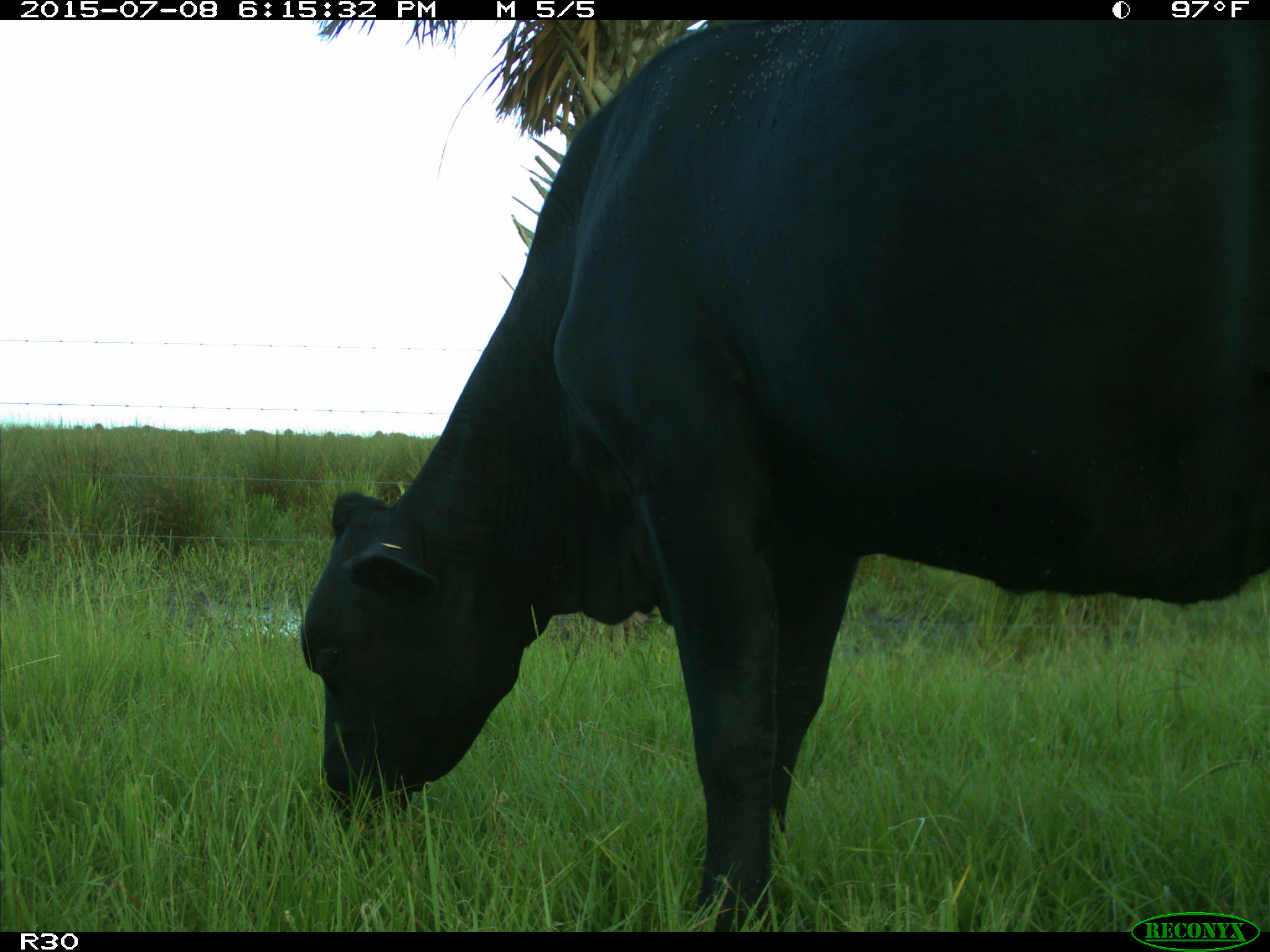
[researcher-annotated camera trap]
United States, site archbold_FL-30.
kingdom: Animalia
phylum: Chordata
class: Mammalia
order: Artiodactyla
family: Bovidae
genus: Bos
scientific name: Bos taurus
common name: domestic cow